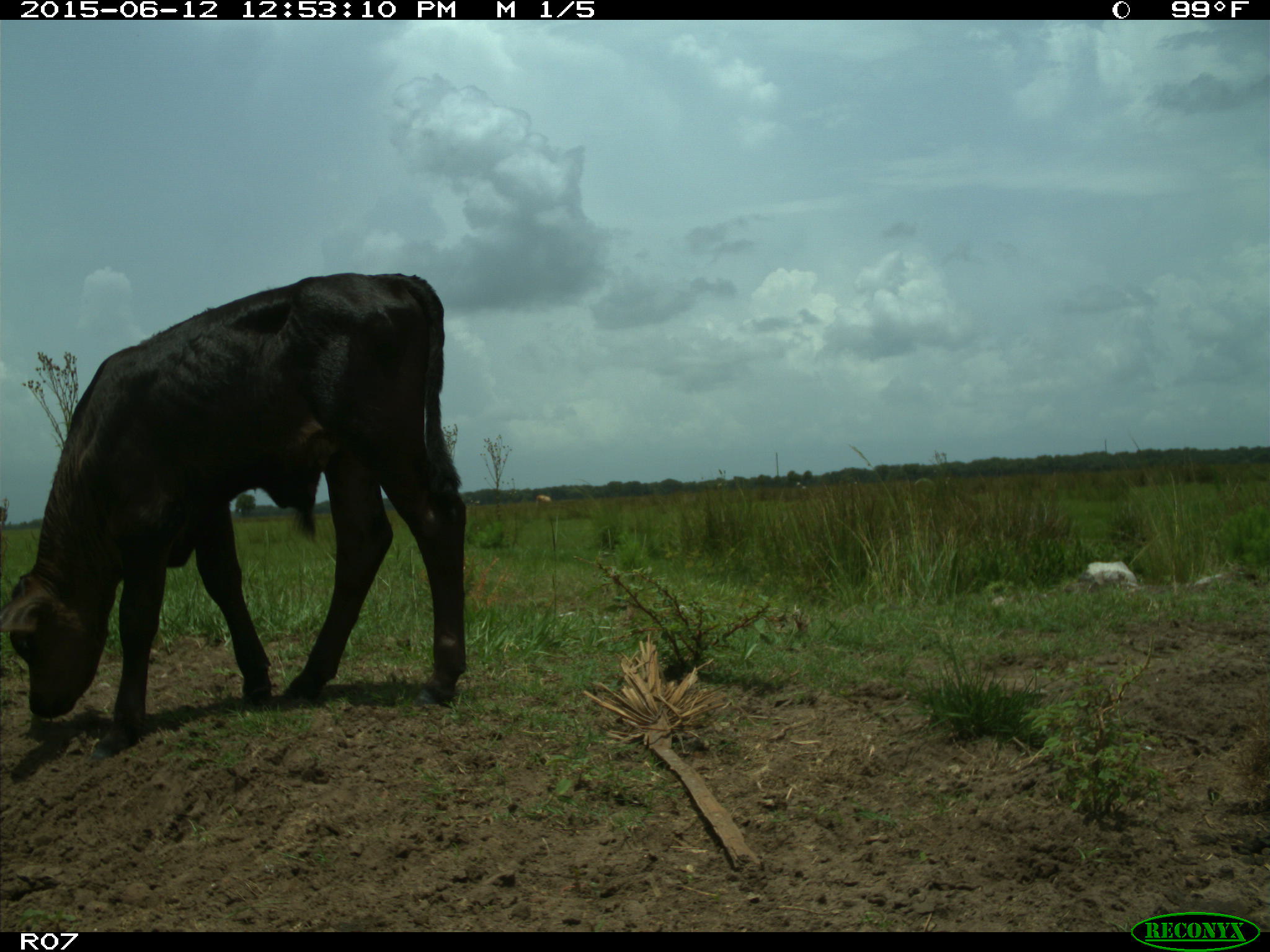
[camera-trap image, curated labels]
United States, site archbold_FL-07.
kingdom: Animalia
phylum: Chordata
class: Mammalia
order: Artiodactyla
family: Bovidae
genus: Bos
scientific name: Bos taurus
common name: domestic cow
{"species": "Bos taurus (domestic cow)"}